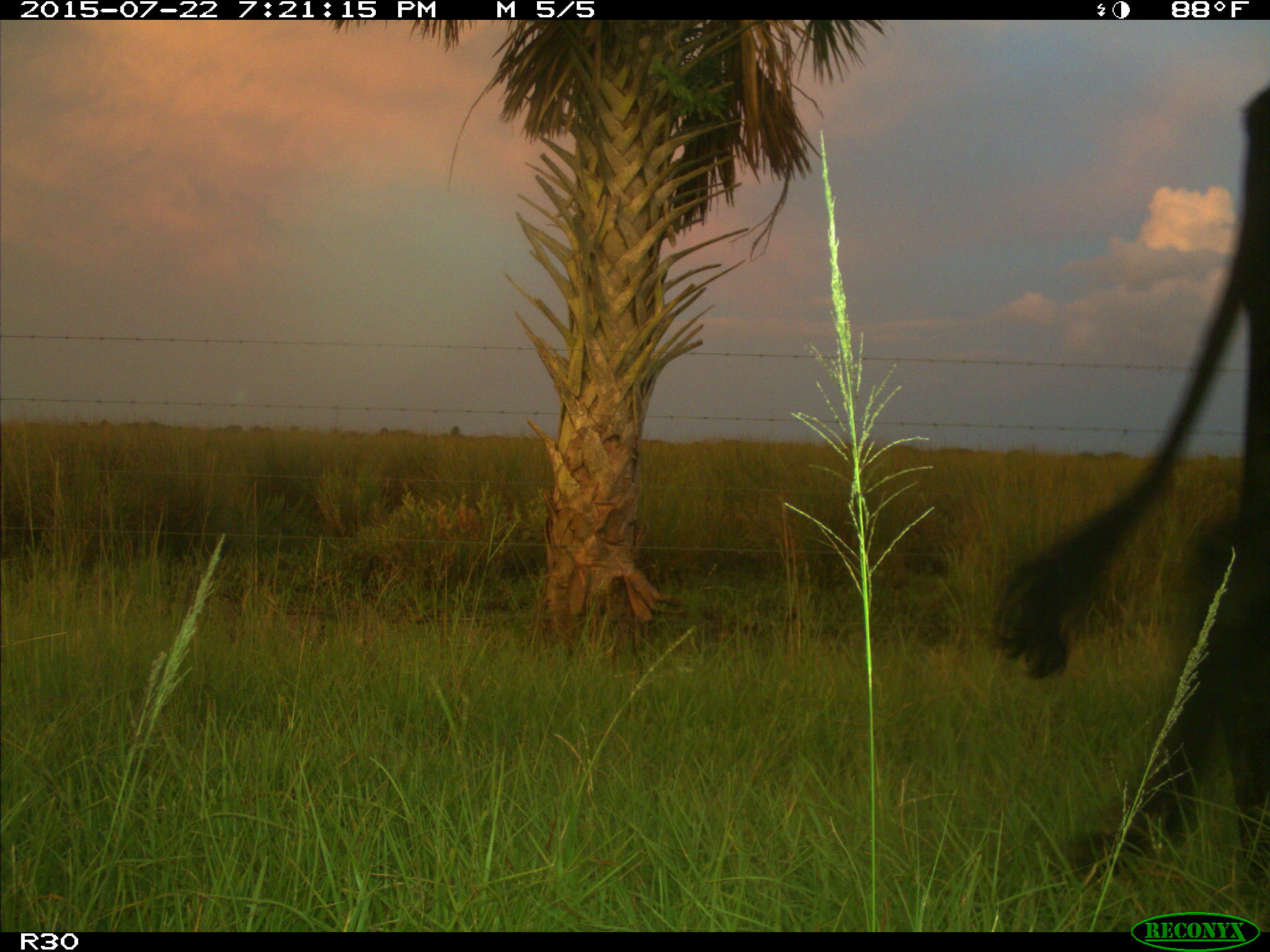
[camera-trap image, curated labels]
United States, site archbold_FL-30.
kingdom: Animalia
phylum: Chordata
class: Mammalia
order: Artiodactyla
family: Bovidae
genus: Bos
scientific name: Bos taurus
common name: domestic cow